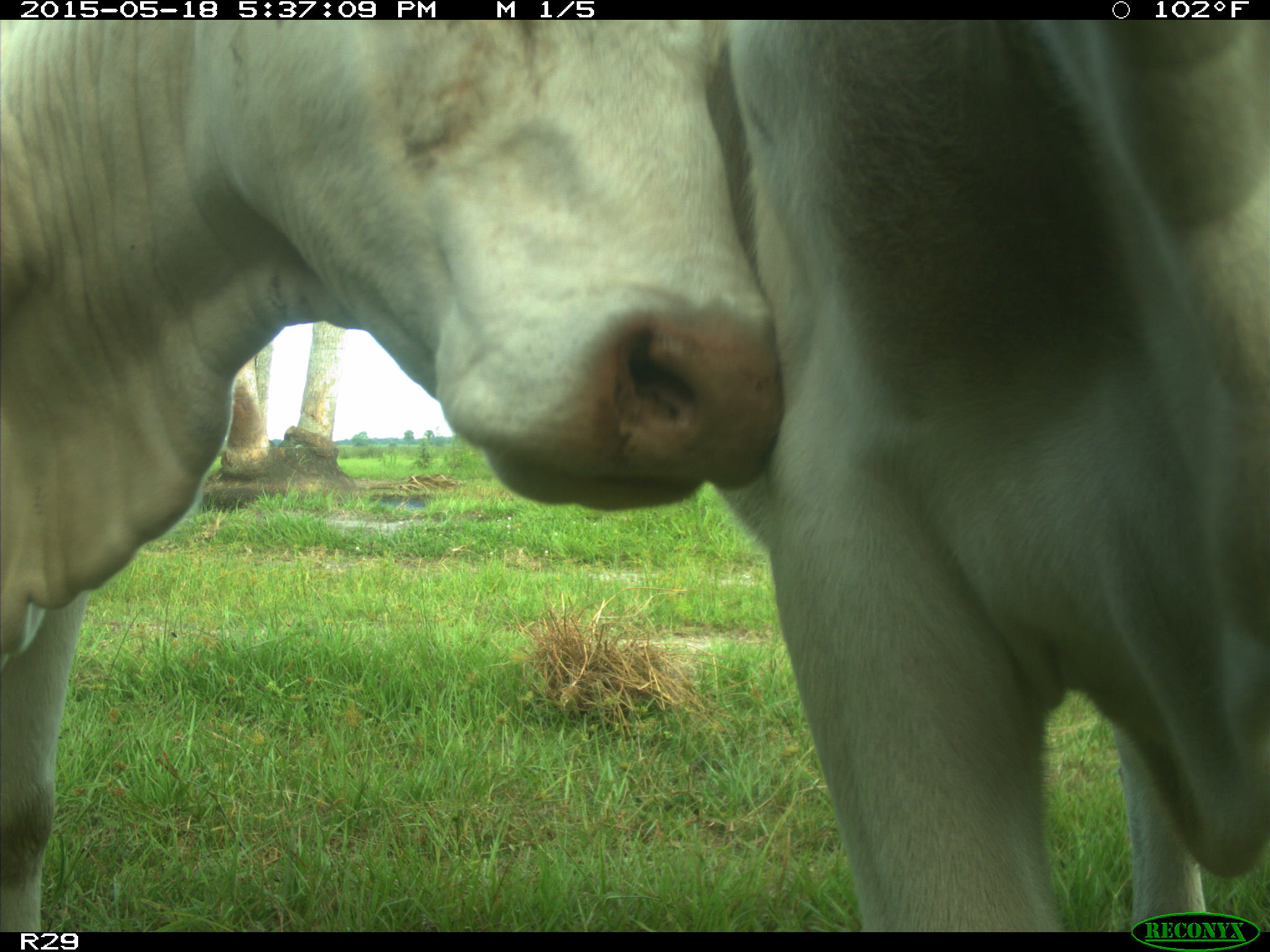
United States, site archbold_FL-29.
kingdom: Animalia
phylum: Chordata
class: Mammalia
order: Artiodactyla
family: Bovidae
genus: Bos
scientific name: Bos taurus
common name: domestic cow